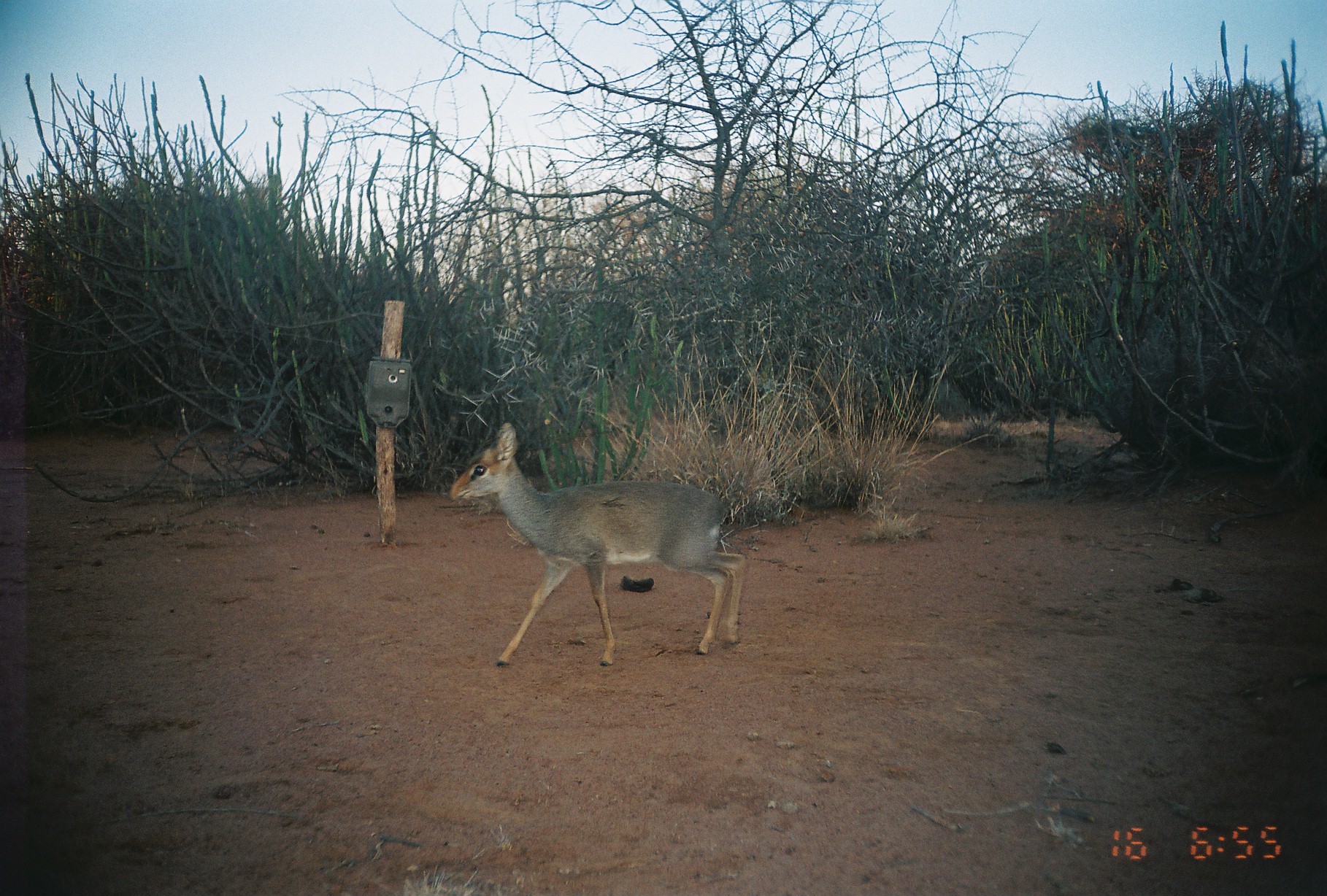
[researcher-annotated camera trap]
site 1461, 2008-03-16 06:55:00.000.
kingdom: Animalia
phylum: Chordata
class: Mammalia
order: Artiodactyla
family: Bovidae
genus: Madoqua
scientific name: Madoqua guentheri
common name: günther's dik-dik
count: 1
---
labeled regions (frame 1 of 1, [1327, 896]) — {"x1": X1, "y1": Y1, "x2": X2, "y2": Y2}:
madoqua guentheri: {"x1": 444, "y1": 421, "x2": 746, "y2": 666}